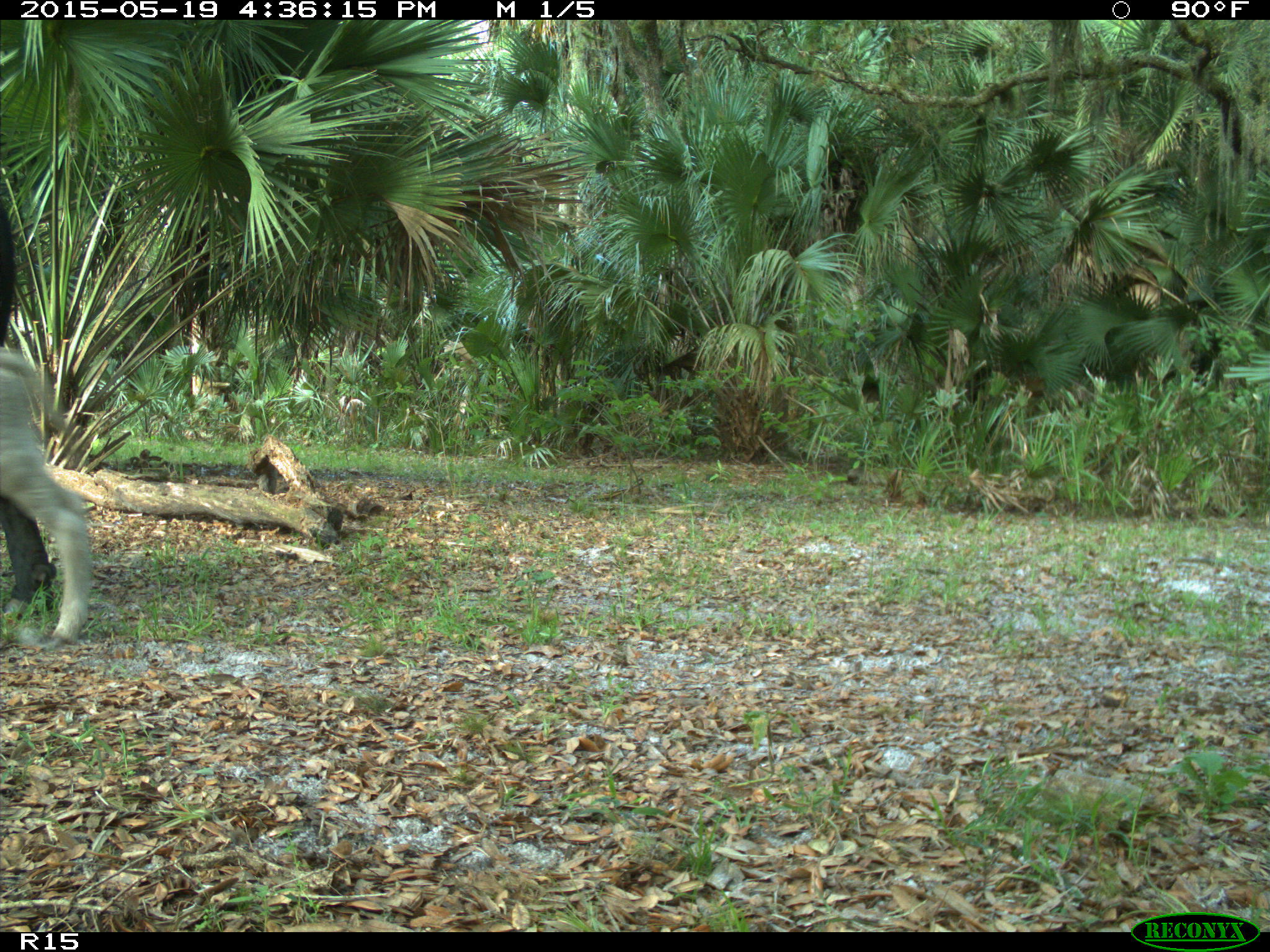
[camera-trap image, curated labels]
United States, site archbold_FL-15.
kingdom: Animalia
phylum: Chordata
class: Mammalia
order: Artiodactyla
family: Bovidae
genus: Bos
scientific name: Bos taurus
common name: domestic cow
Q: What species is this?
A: Bos taurus (domestic cow).